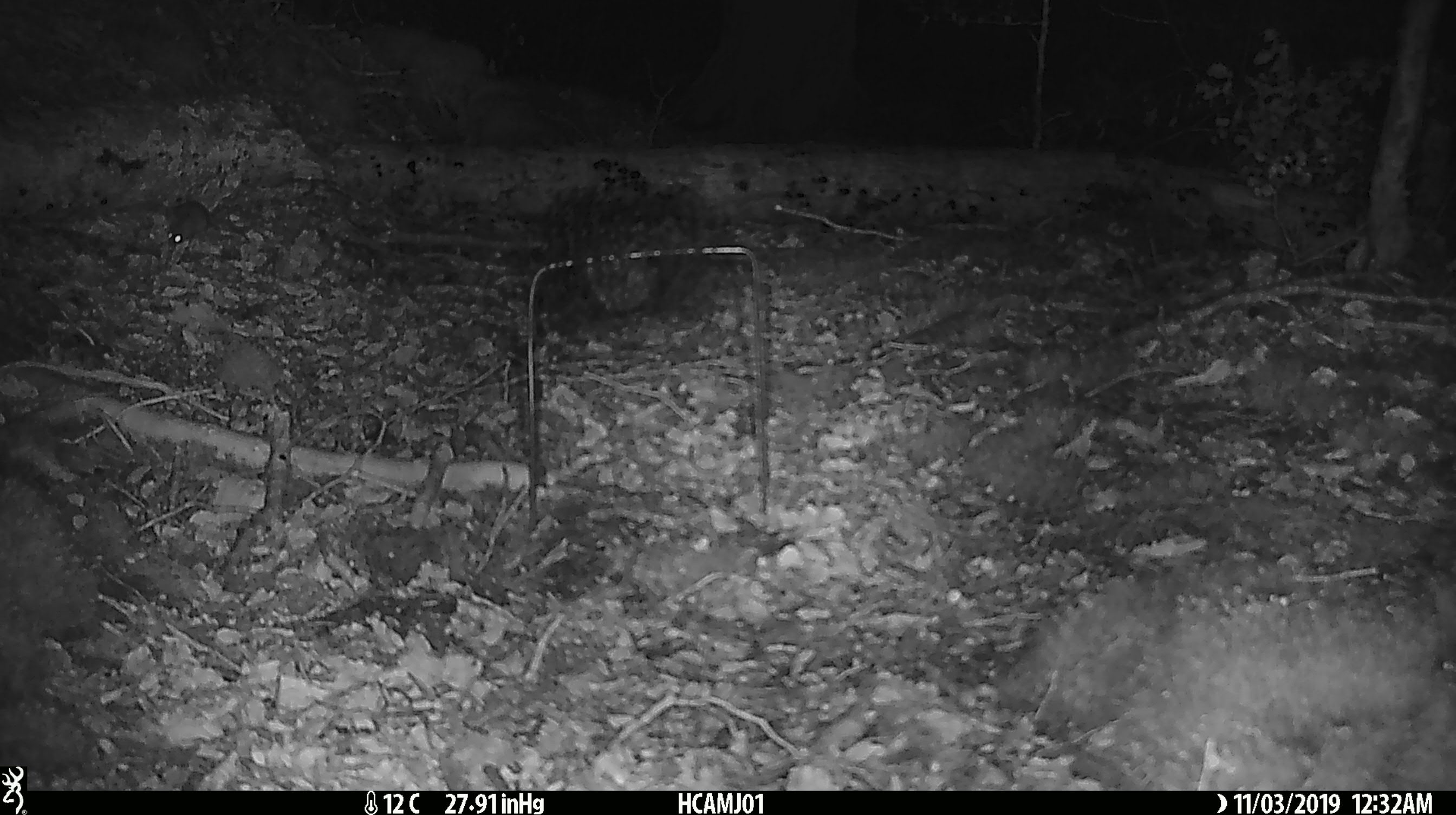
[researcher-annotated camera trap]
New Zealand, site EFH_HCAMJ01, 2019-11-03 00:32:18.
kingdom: Animalia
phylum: Chordata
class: Mammalia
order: Rodentia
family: Muridae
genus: Mus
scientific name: Mus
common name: mouse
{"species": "mouse (Mus)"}